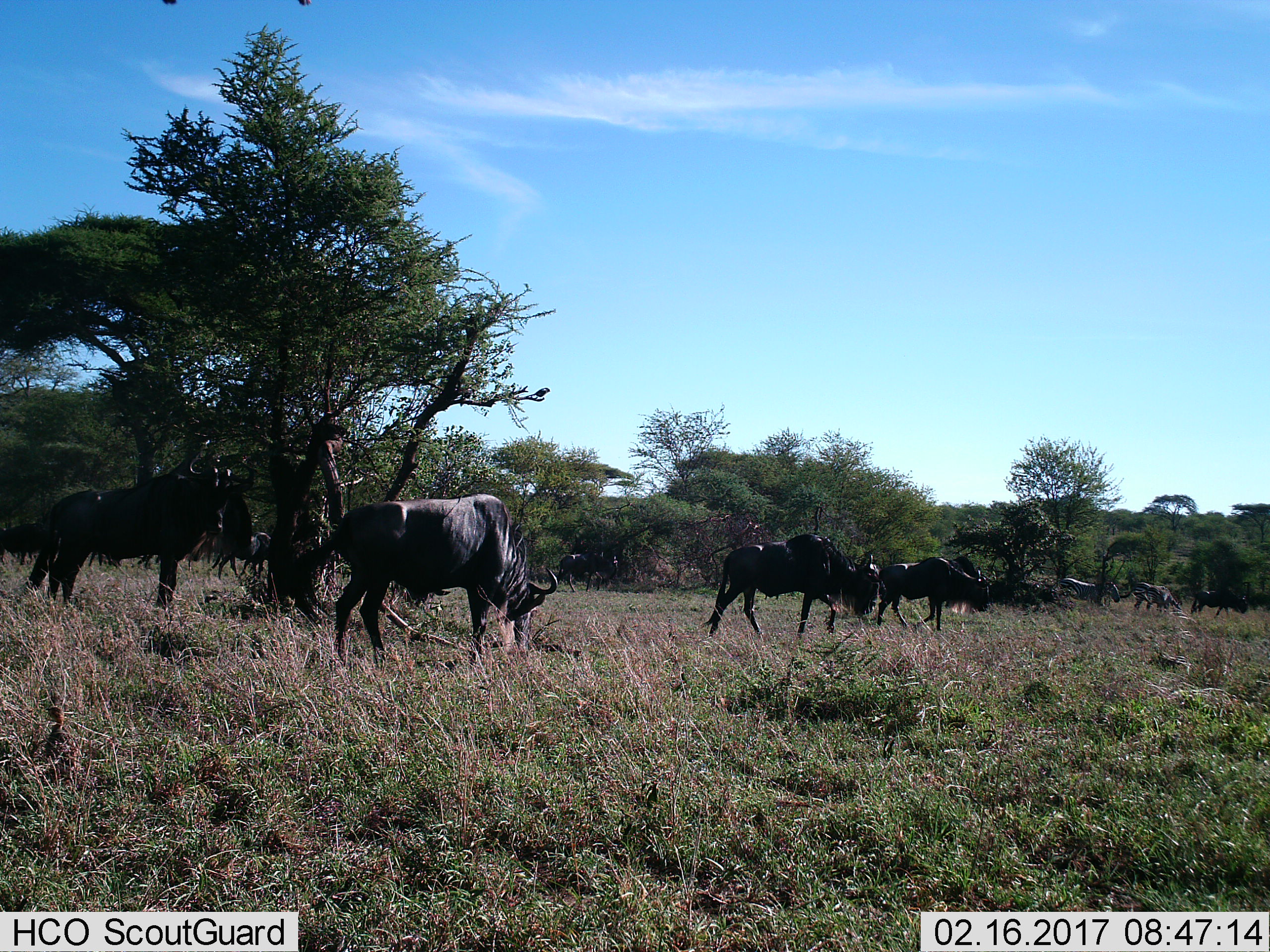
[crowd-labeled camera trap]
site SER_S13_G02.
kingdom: Animalia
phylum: Chordata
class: Mammalia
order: Artiodactyla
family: Bovidae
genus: Connochaetes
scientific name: Connochaetes taurinus taurinus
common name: blue wildebeest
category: wildebeestblue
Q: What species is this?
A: Wildebeestblue (blue wildebeest) (Connochaetes taurinus taurinus).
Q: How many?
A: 10.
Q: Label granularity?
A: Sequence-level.